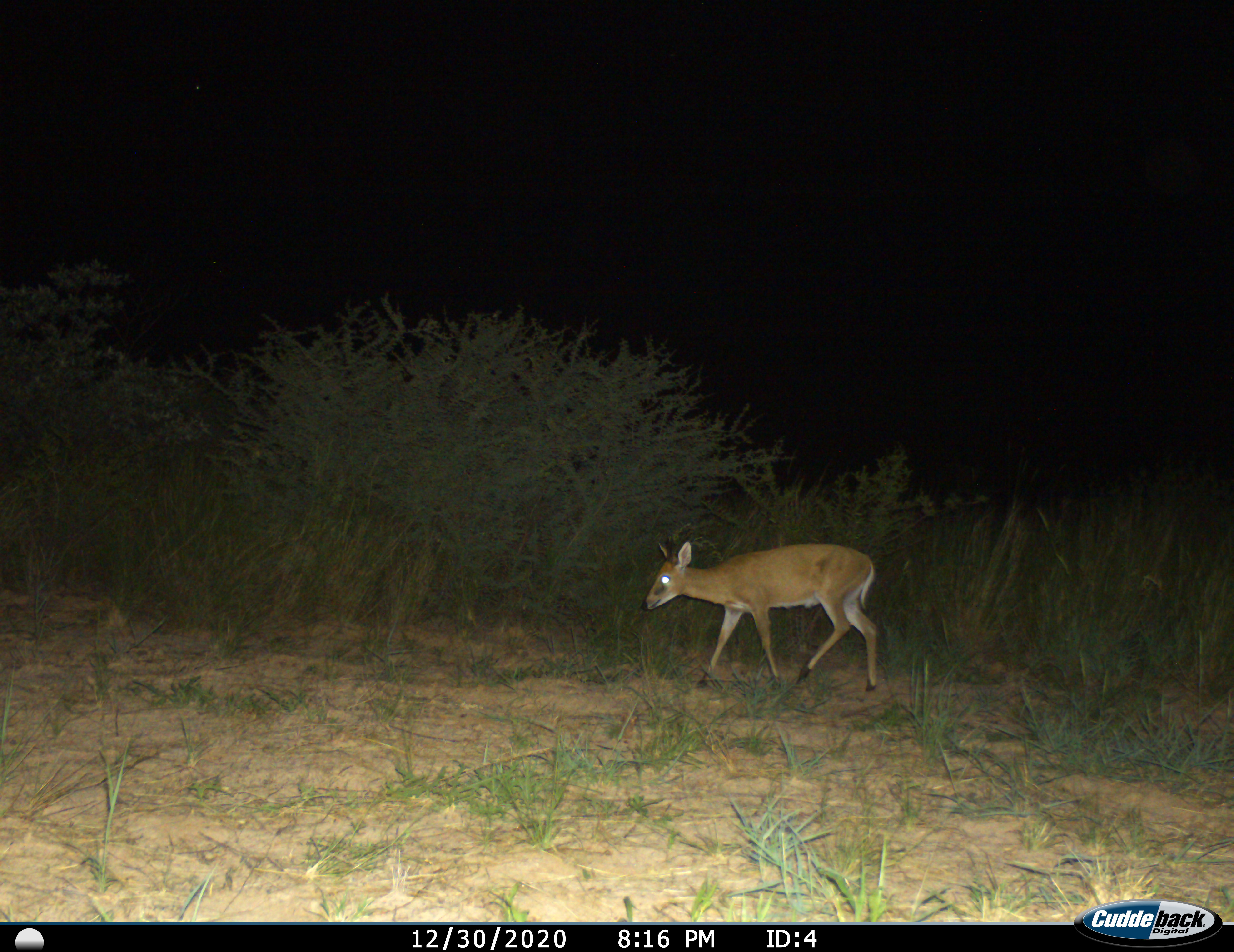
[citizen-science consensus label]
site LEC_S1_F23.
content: unidentified animal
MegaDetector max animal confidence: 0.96